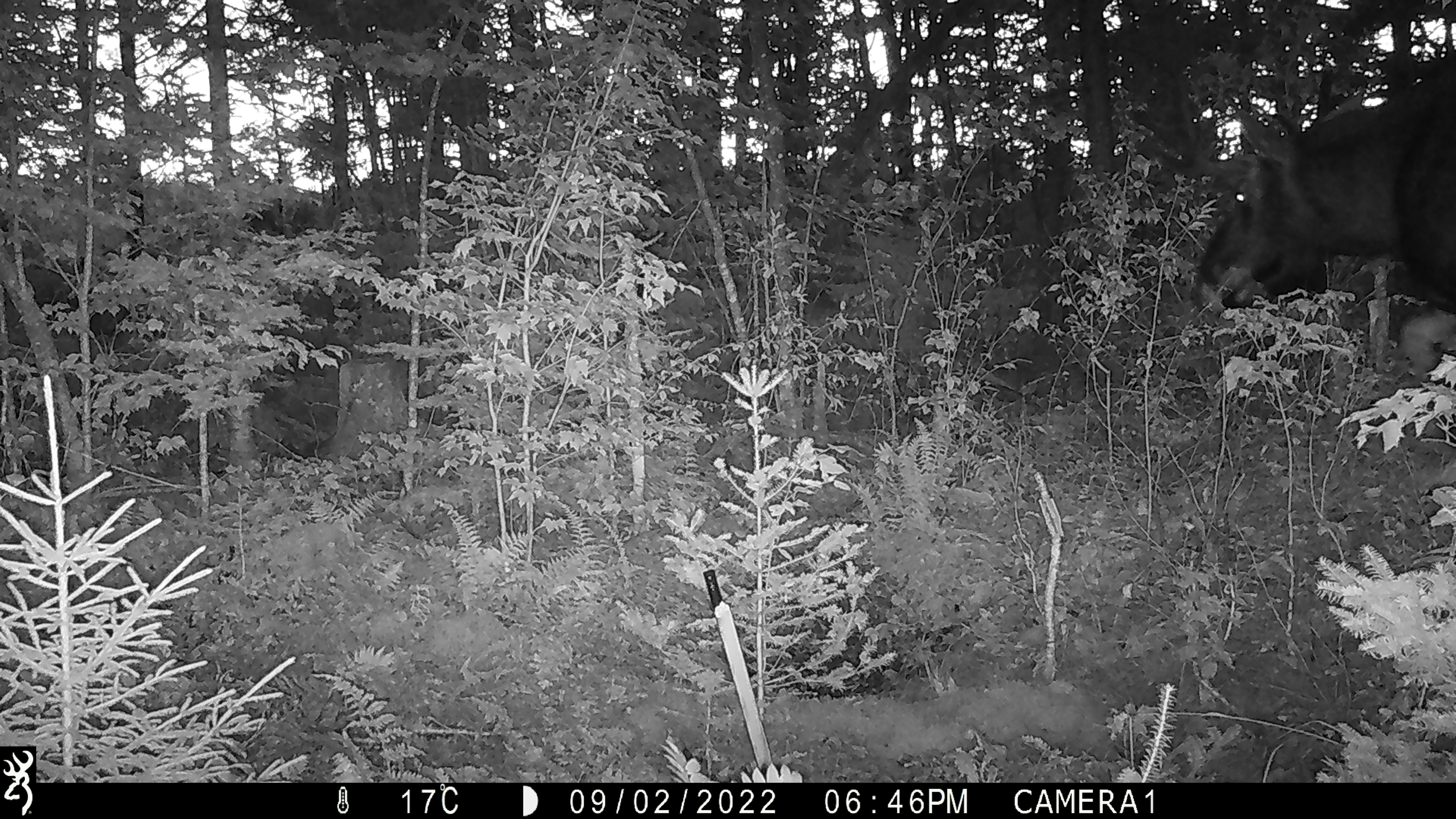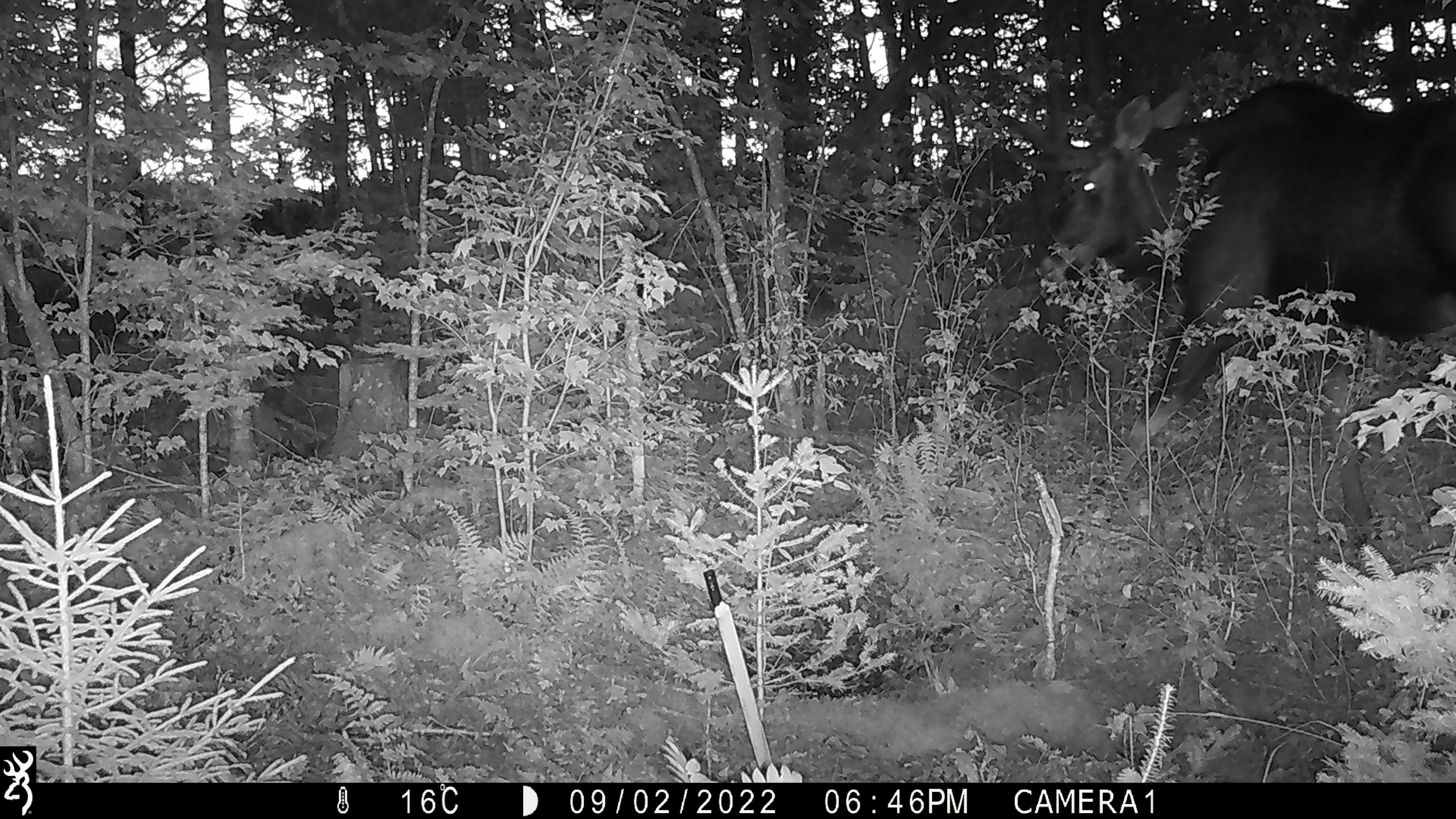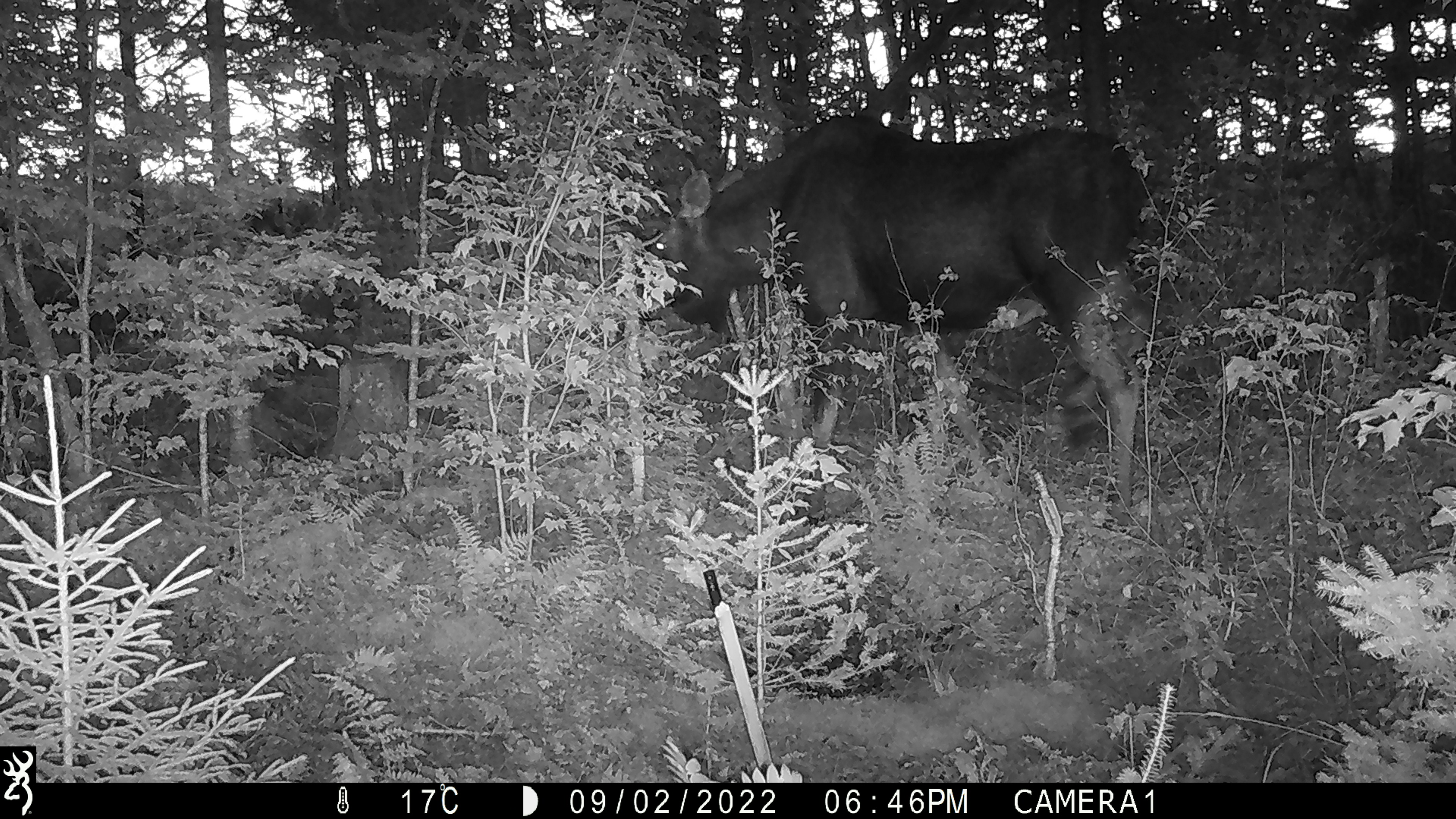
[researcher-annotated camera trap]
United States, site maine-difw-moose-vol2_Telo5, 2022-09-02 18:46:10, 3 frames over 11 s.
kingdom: Animalia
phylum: Chordata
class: Mammalia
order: Artiodactyla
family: Cervidae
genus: Alces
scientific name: Alces alces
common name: moose